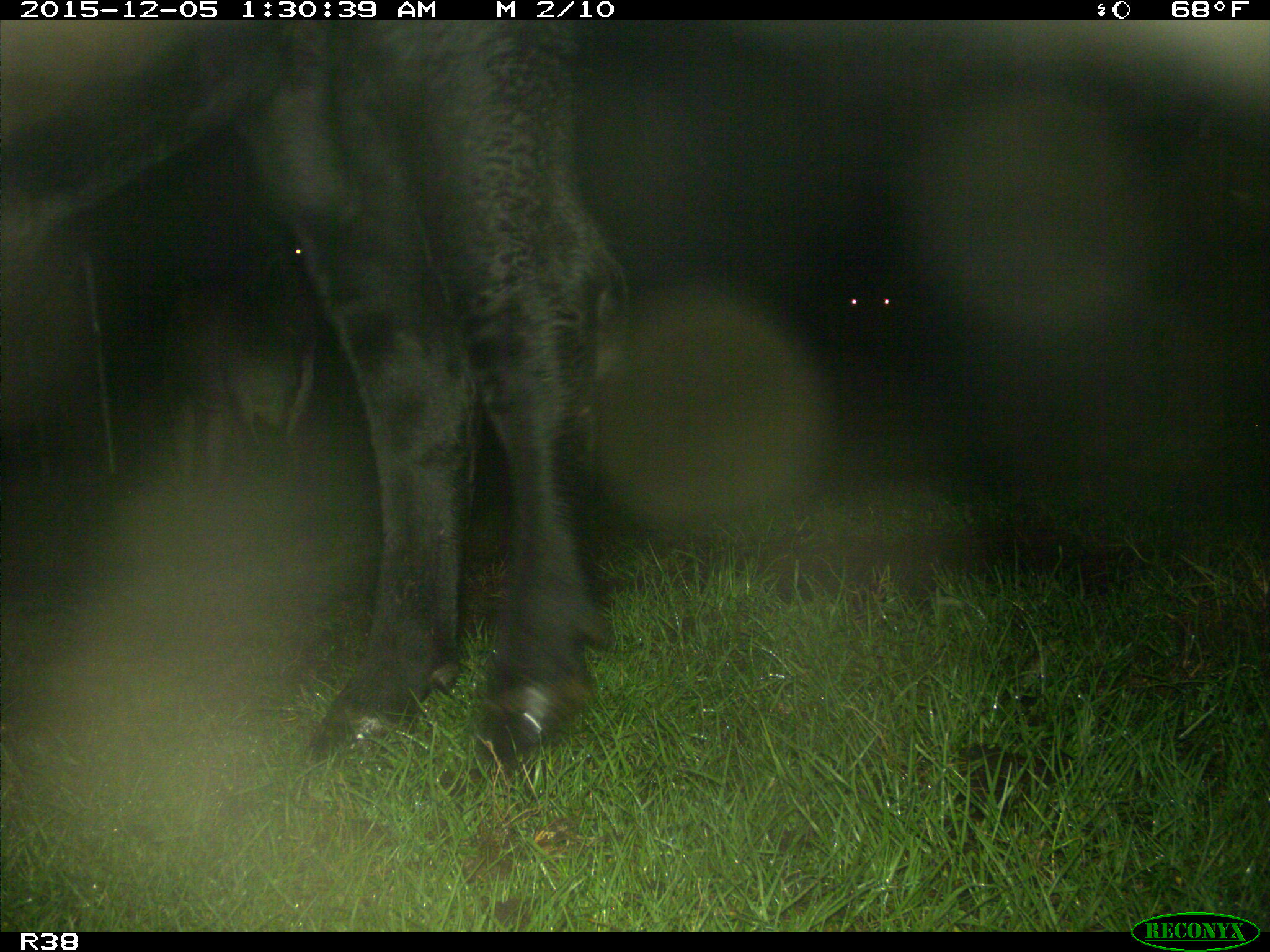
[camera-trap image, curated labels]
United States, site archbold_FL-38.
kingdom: Animalia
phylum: Chordata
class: Mammalia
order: Artiodactyla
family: Bovidae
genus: Bos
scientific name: Bos taurus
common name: domestic cow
Bos taurus (domestic cow).